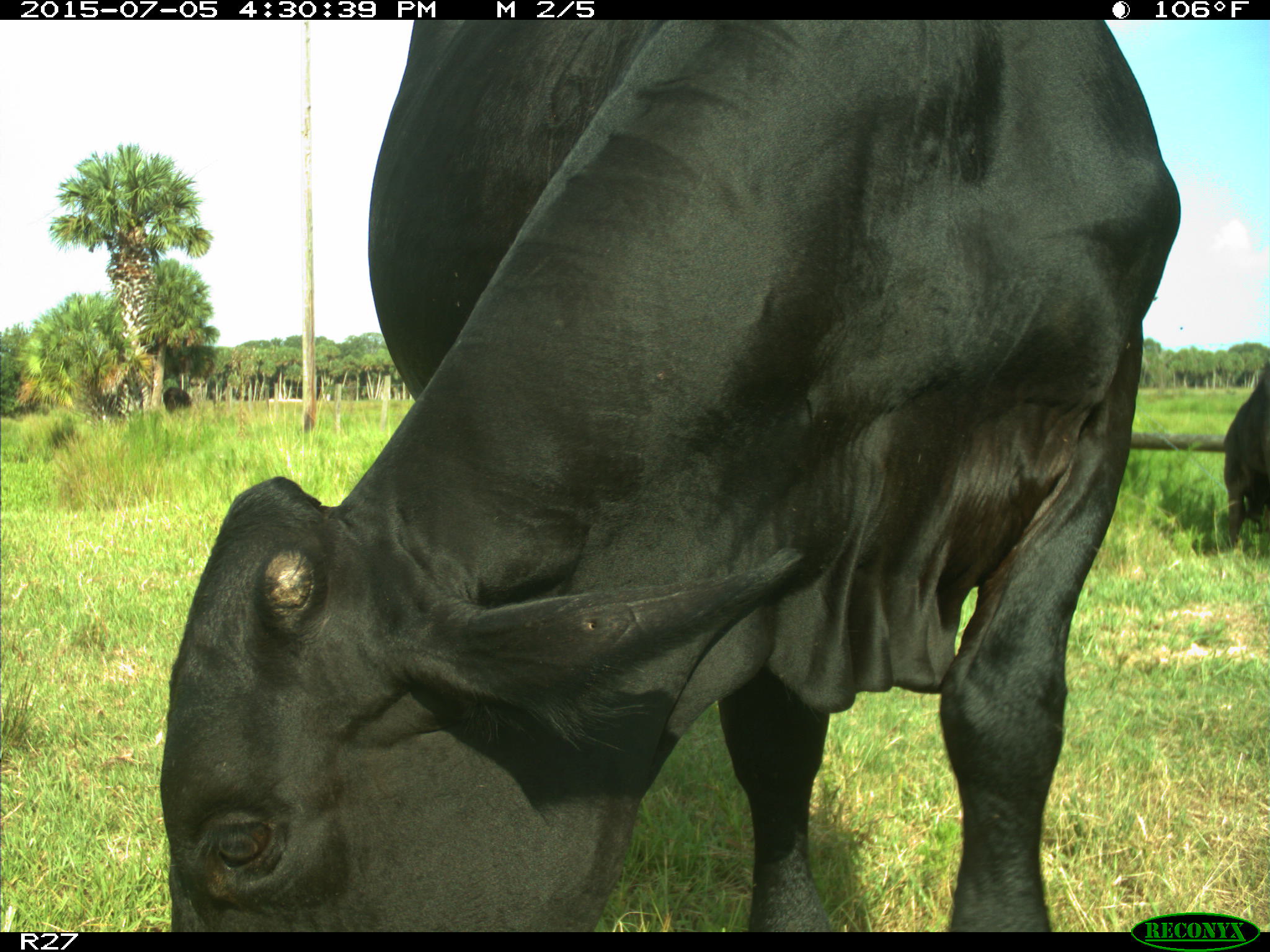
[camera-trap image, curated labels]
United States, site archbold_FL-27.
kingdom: Animalia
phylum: Chordata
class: Mammalia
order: Artiodactyla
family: Bovidae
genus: Bos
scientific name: Bos taurus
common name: domestic cow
Bos taurus (domestic cow).